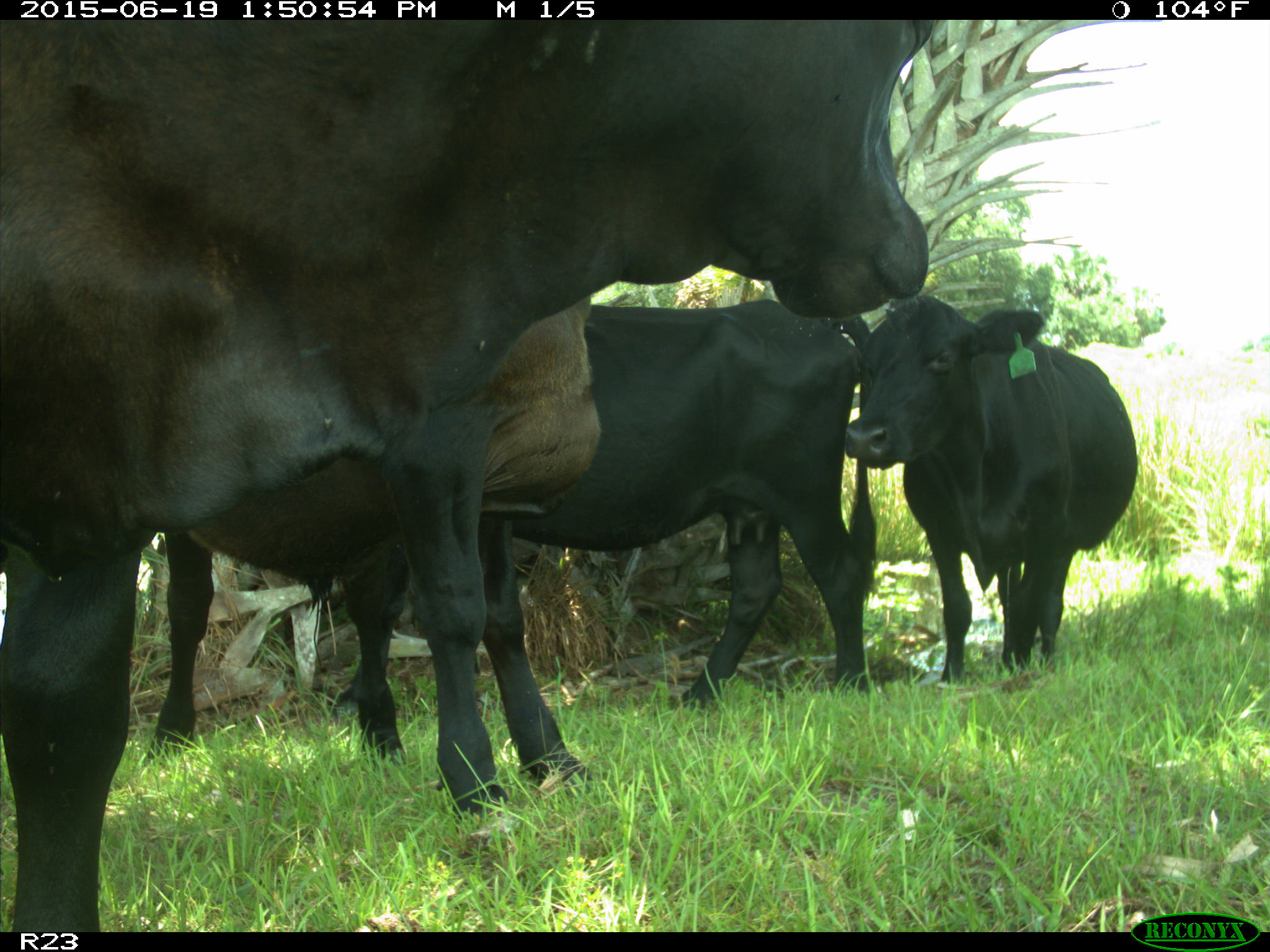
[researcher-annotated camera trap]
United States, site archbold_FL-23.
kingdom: Animalia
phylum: Chordata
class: Aves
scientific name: Aves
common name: birds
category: unidentified bird